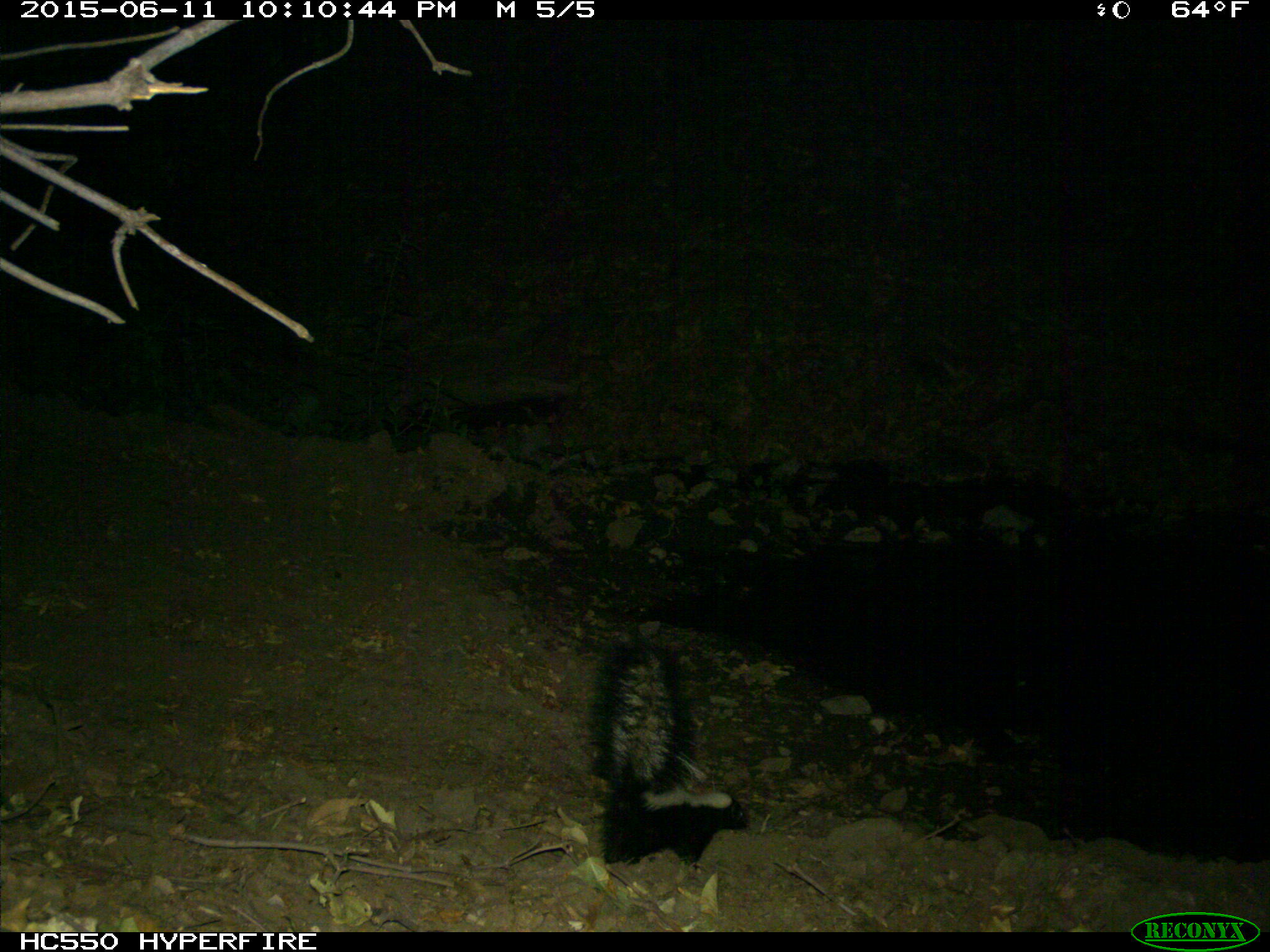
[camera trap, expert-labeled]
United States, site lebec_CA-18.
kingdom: Animalia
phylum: Chordata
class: Mammalia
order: Carnivora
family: Mephitidae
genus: Mephitis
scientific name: Mephitis mephitis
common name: striped skunk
Mephitis mephitis (striped skunk).